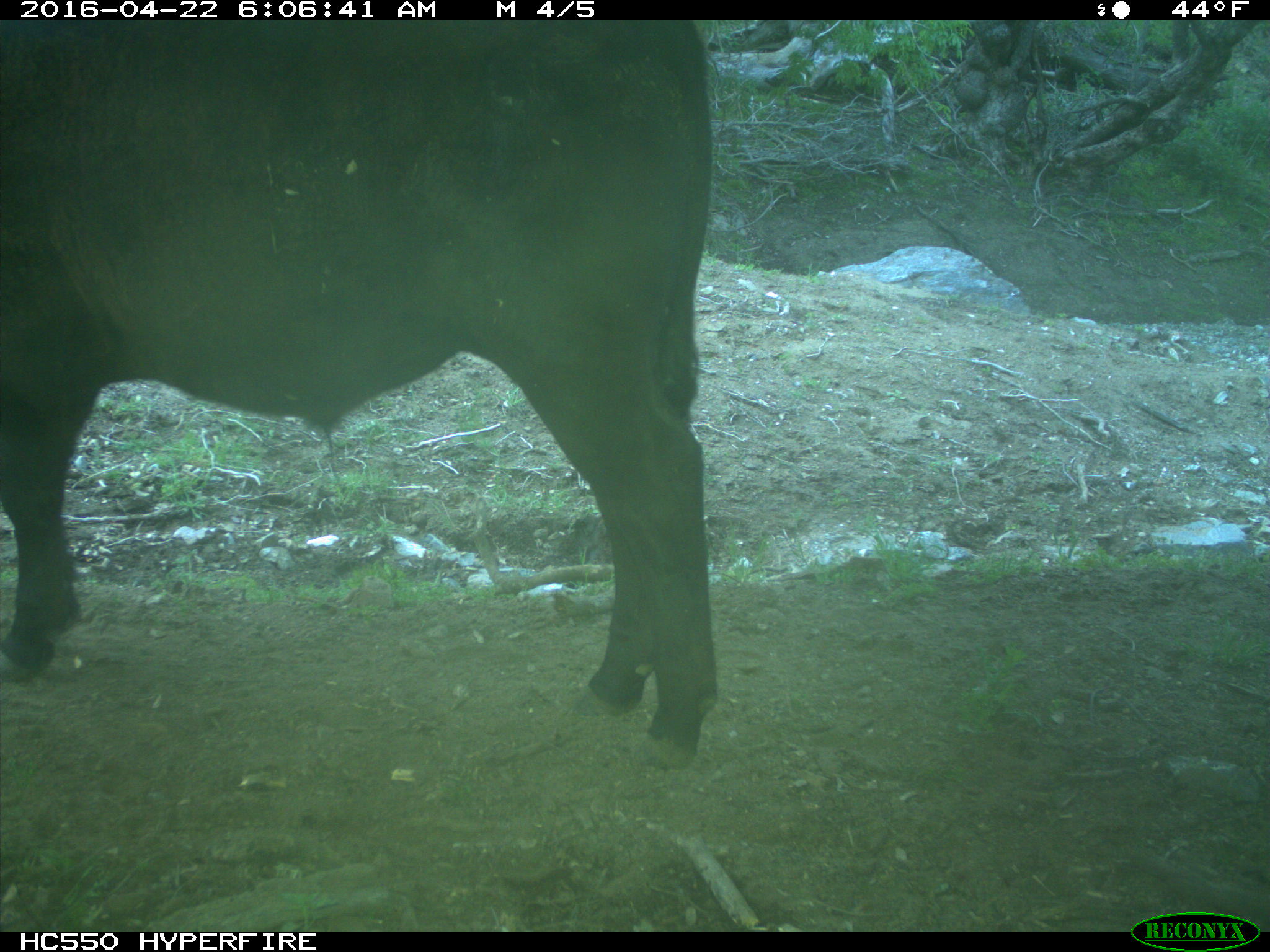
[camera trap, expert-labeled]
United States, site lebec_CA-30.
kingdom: Animalia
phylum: Chordata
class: Mammalia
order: Artiodactyla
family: Bovidae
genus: Bos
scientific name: Bos taurus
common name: domestic cow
Bos taurus (domestic cow).